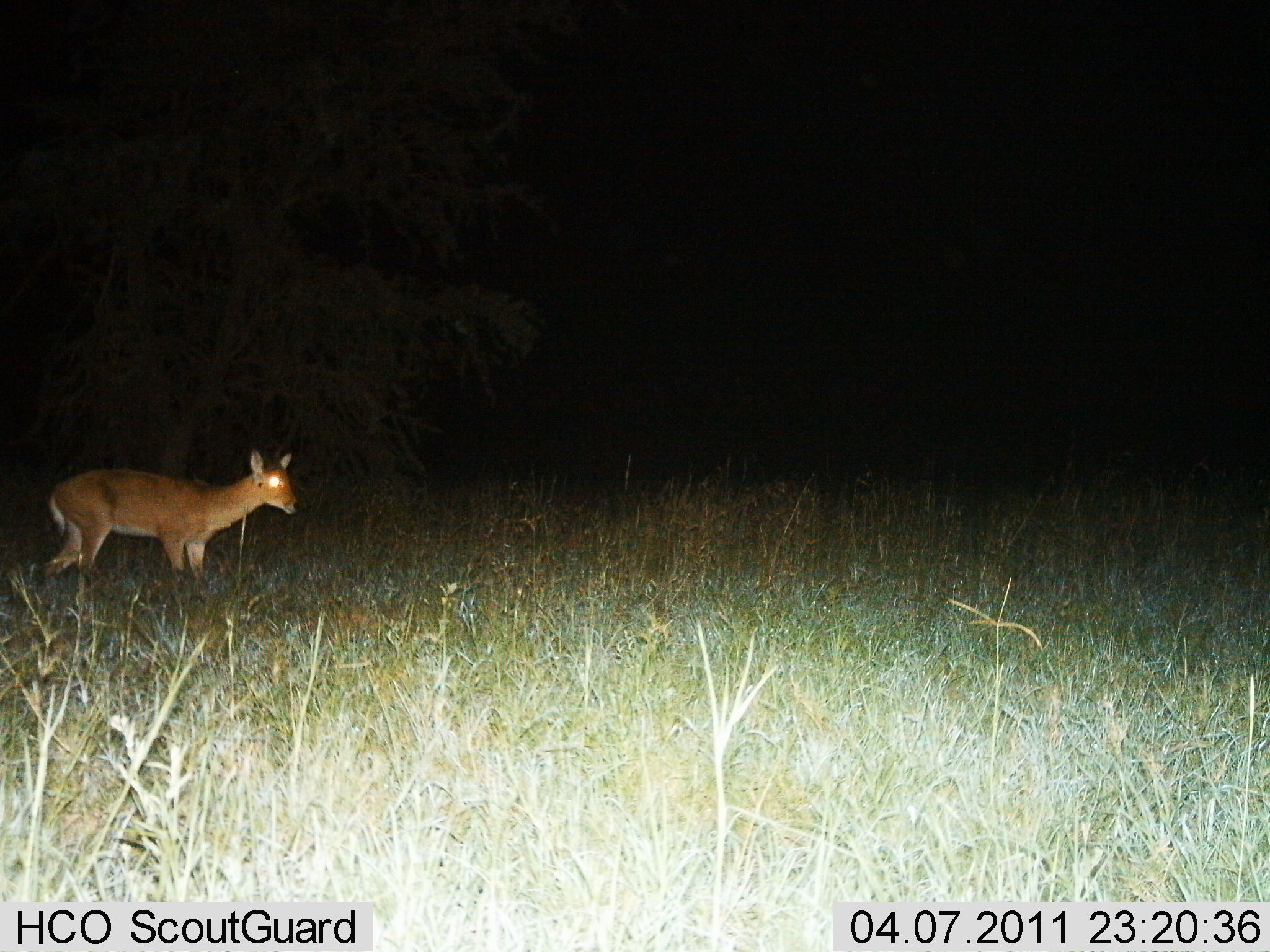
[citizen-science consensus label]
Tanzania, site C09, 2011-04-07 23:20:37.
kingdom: Animalia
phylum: Chordata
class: Mammalia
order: Artiodactyla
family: Bovidae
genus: Redunca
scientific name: Redunca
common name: reedbuck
Reedbuck (Redunca), count 1. Behavior (volunteer vote fractions): standing 90%, resting 0%, moving 10%, interacting 0%. Young present (vote fraction): 0%. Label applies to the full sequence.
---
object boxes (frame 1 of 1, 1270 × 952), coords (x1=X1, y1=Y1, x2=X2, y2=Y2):
animal: (x1=42, y1=449, x2=298, y2=585)